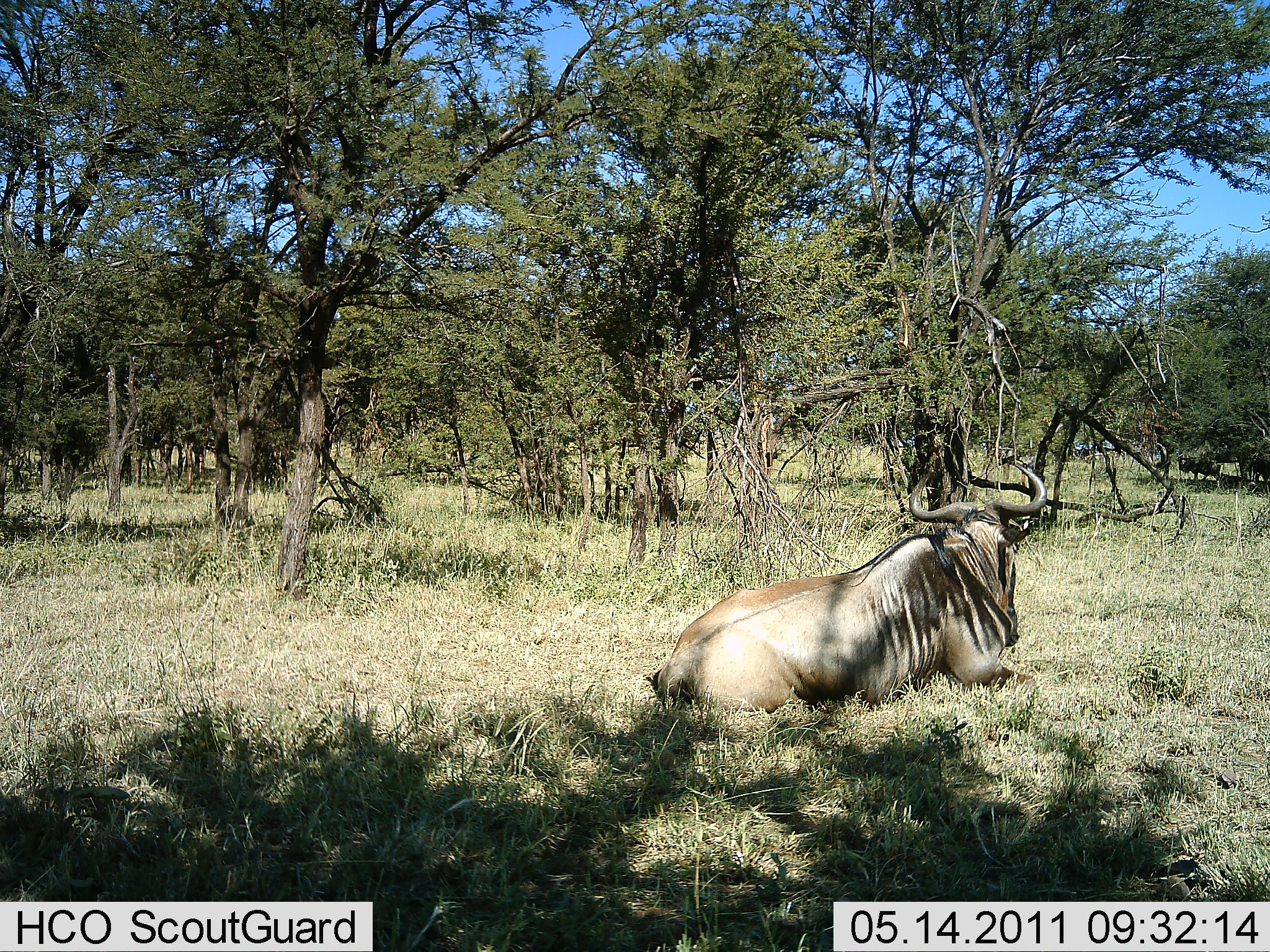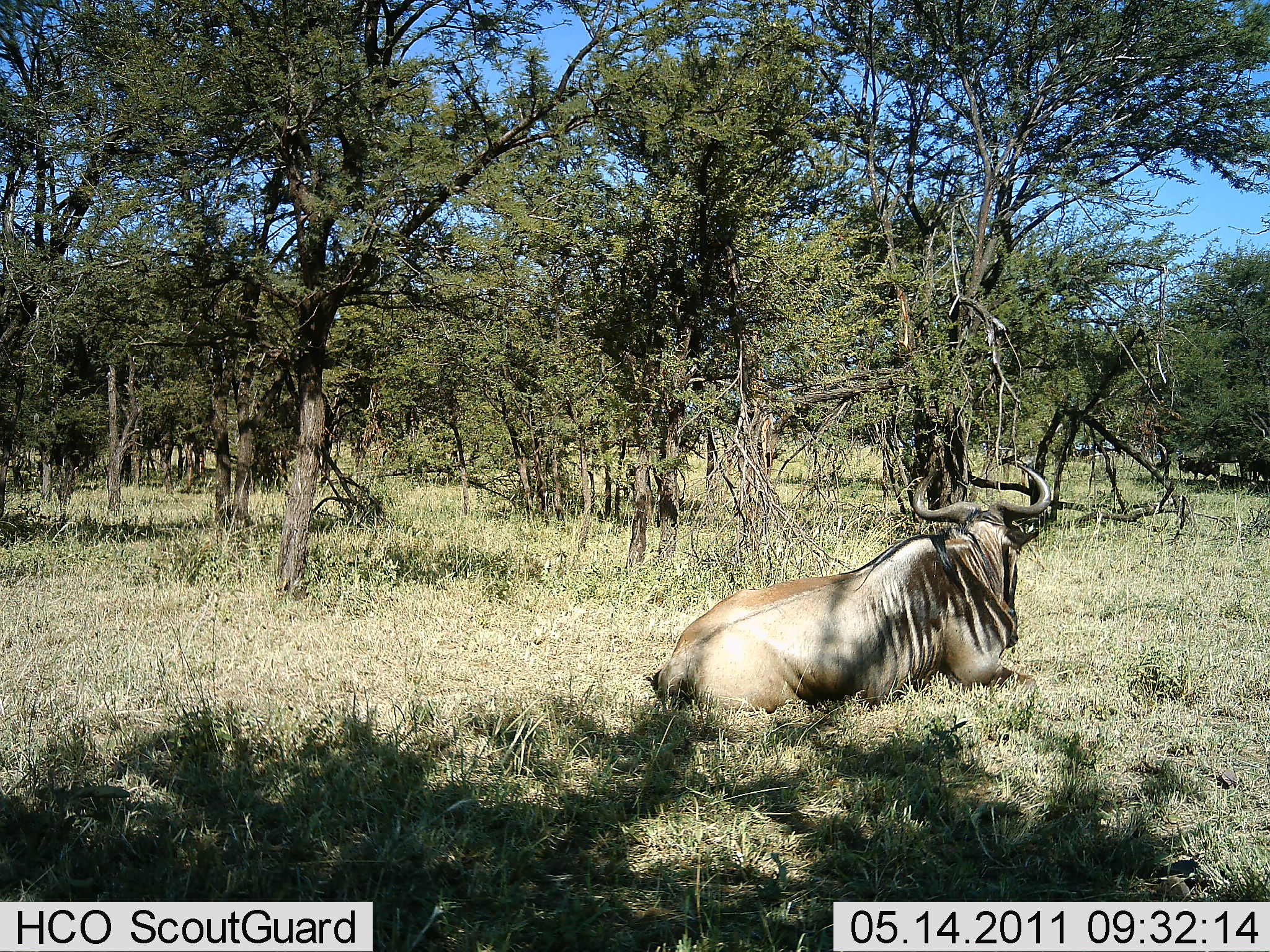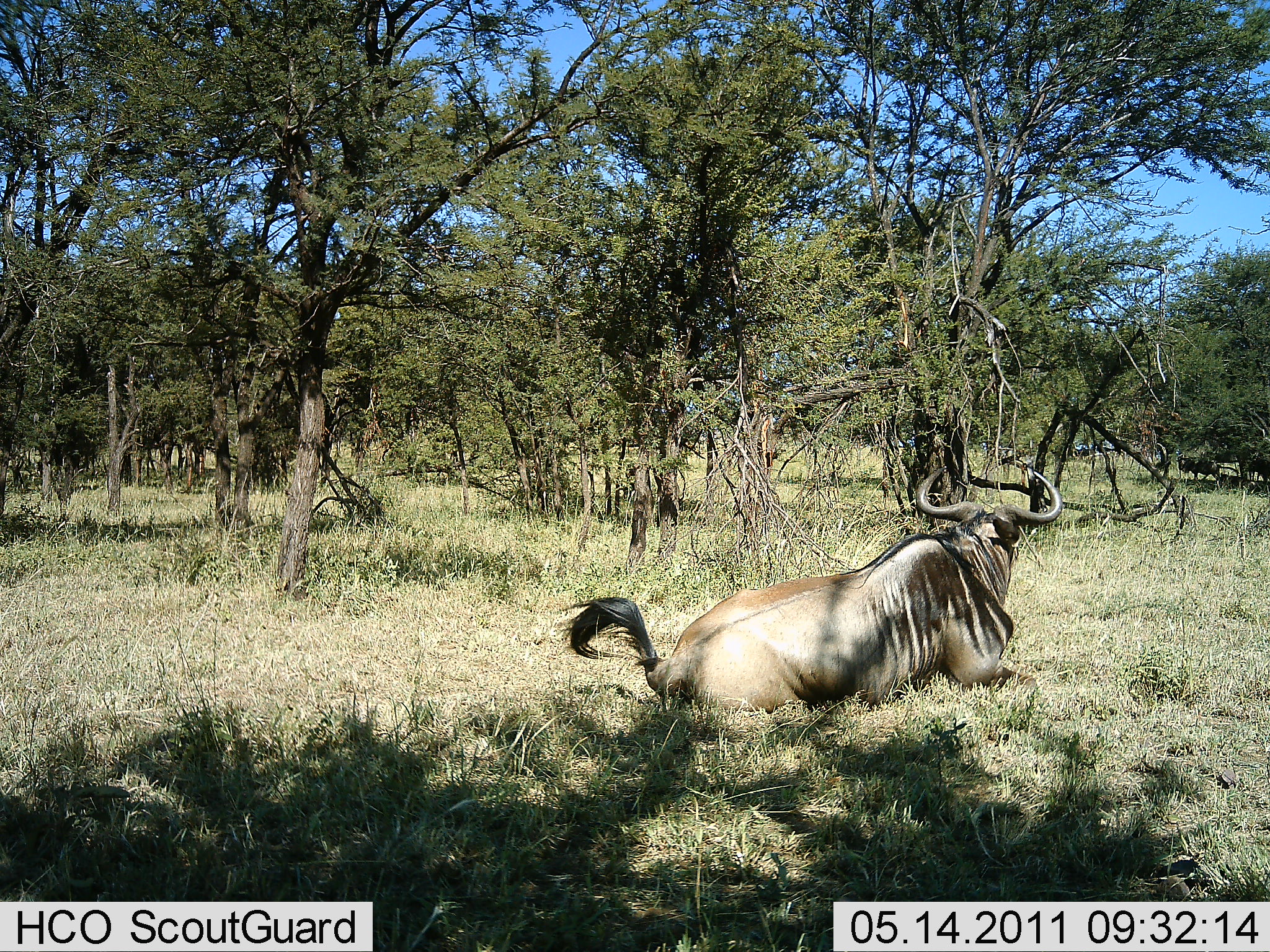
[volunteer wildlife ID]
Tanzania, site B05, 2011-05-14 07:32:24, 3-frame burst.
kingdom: Animalia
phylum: Chordata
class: Mammalia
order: Artiodactyla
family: Bovidae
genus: Connochaetes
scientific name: Connochaetes taurinus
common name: blue wildebeest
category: wildebeest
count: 1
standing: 0%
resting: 100%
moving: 0%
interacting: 0%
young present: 0%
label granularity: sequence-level